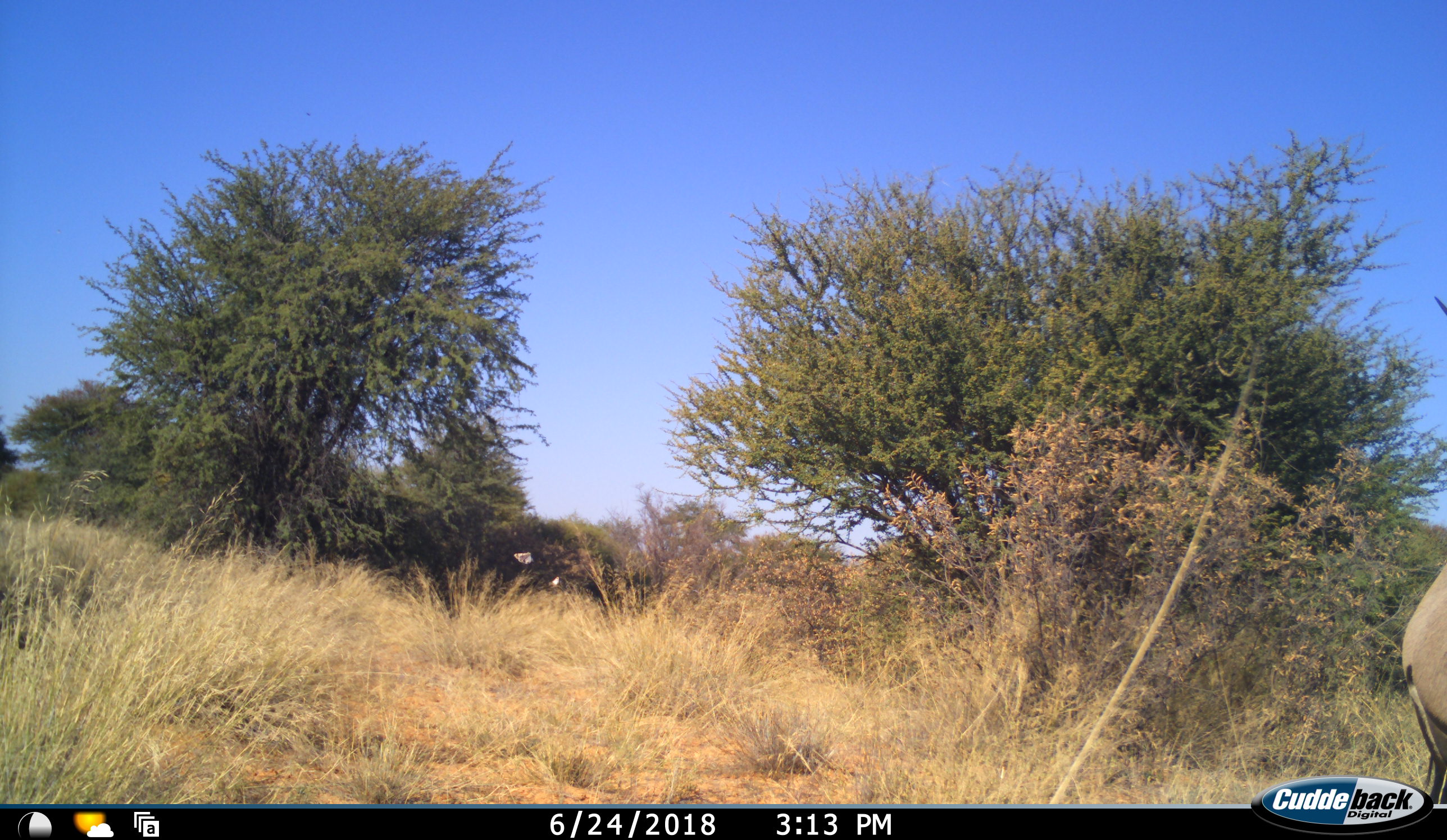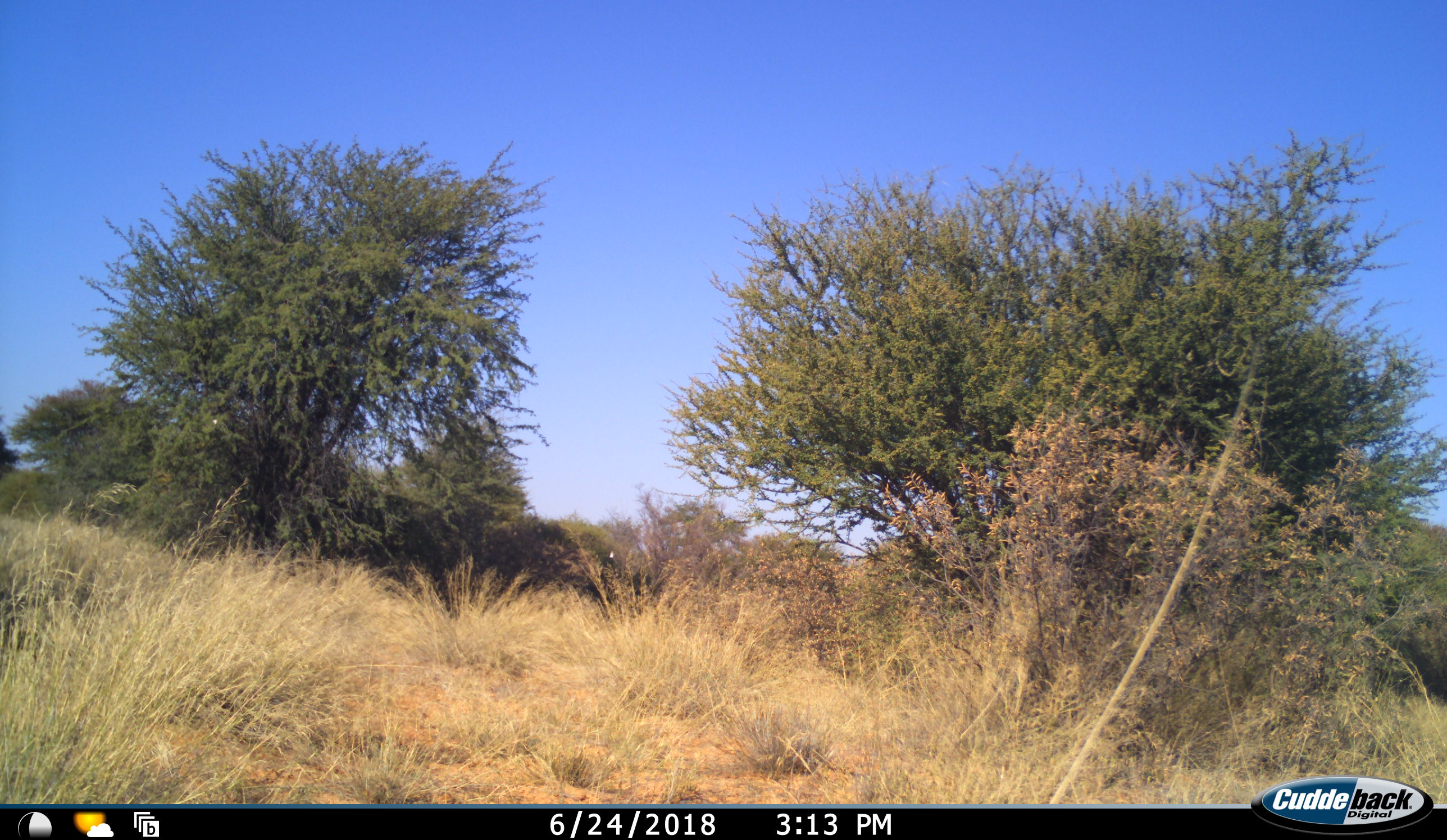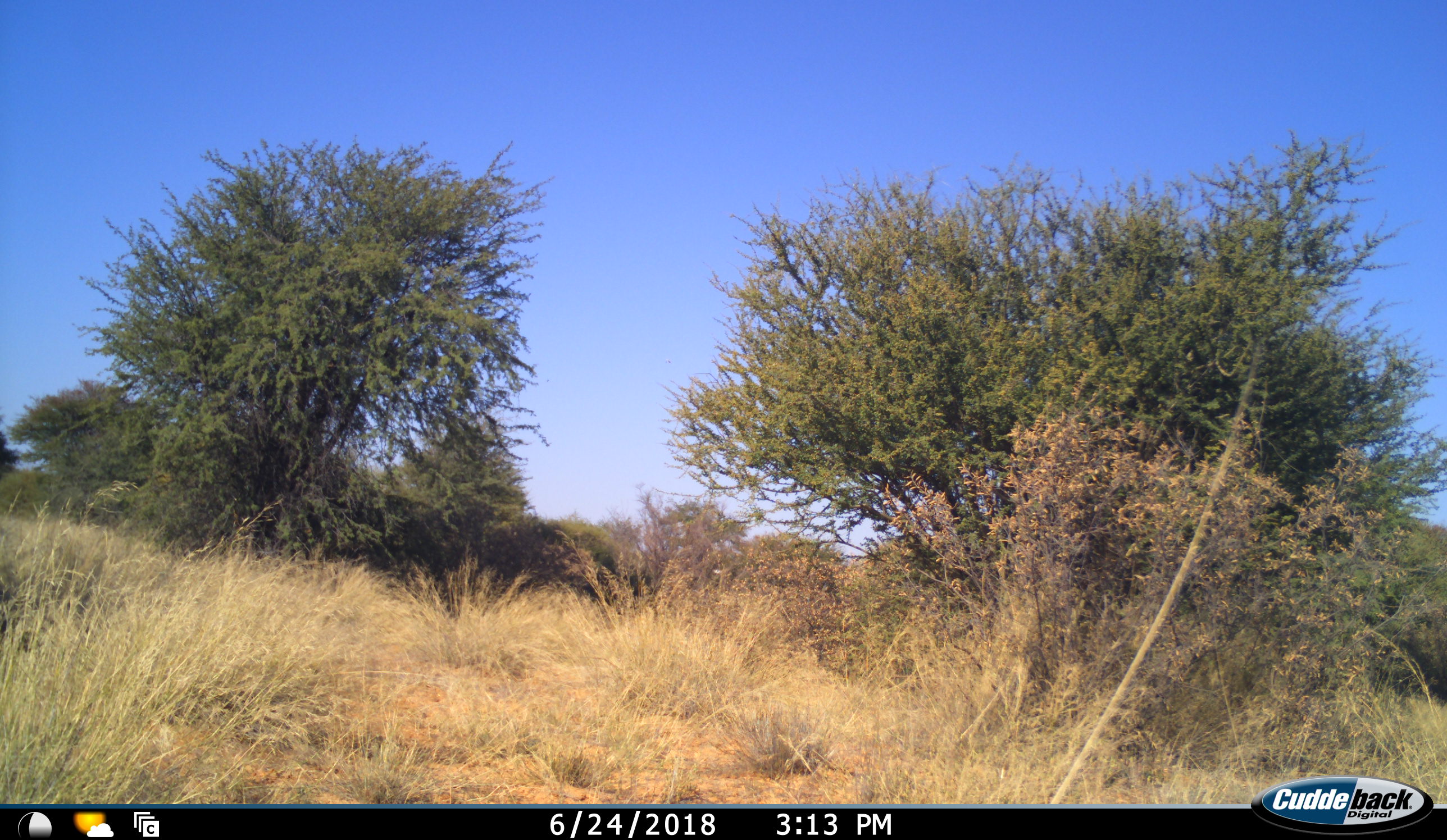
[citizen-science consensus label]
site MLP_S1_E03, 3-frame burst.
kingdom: Animalia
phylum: Chordata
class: Mammalia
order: Artiodactyla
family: Bovidae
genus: Oryx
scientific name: Oryx gazella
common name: gemsbok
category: oryx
Oryx (gemsbok) (Oryx gazella), count 1. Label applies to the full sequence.